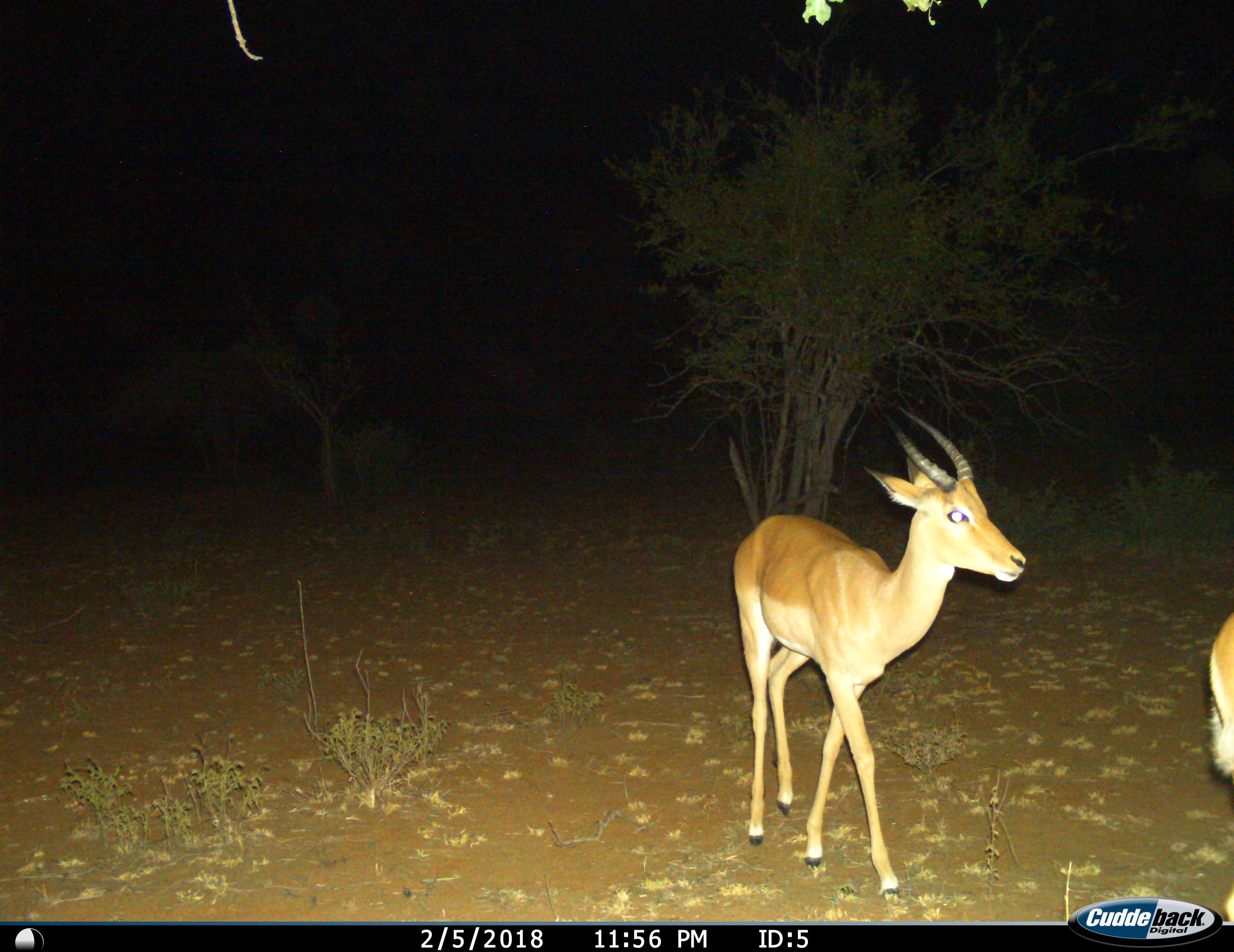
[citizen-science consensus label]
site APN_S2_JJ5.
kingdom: Animalia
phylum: Chordata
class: Mammalia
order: Artiodactyla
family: Bovidae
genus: Aepyceros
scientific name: Aepyceros melampus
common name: impala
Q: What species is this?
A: Impala (Aepyceros melampus).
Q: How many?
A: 2.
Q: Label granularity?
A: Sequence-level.